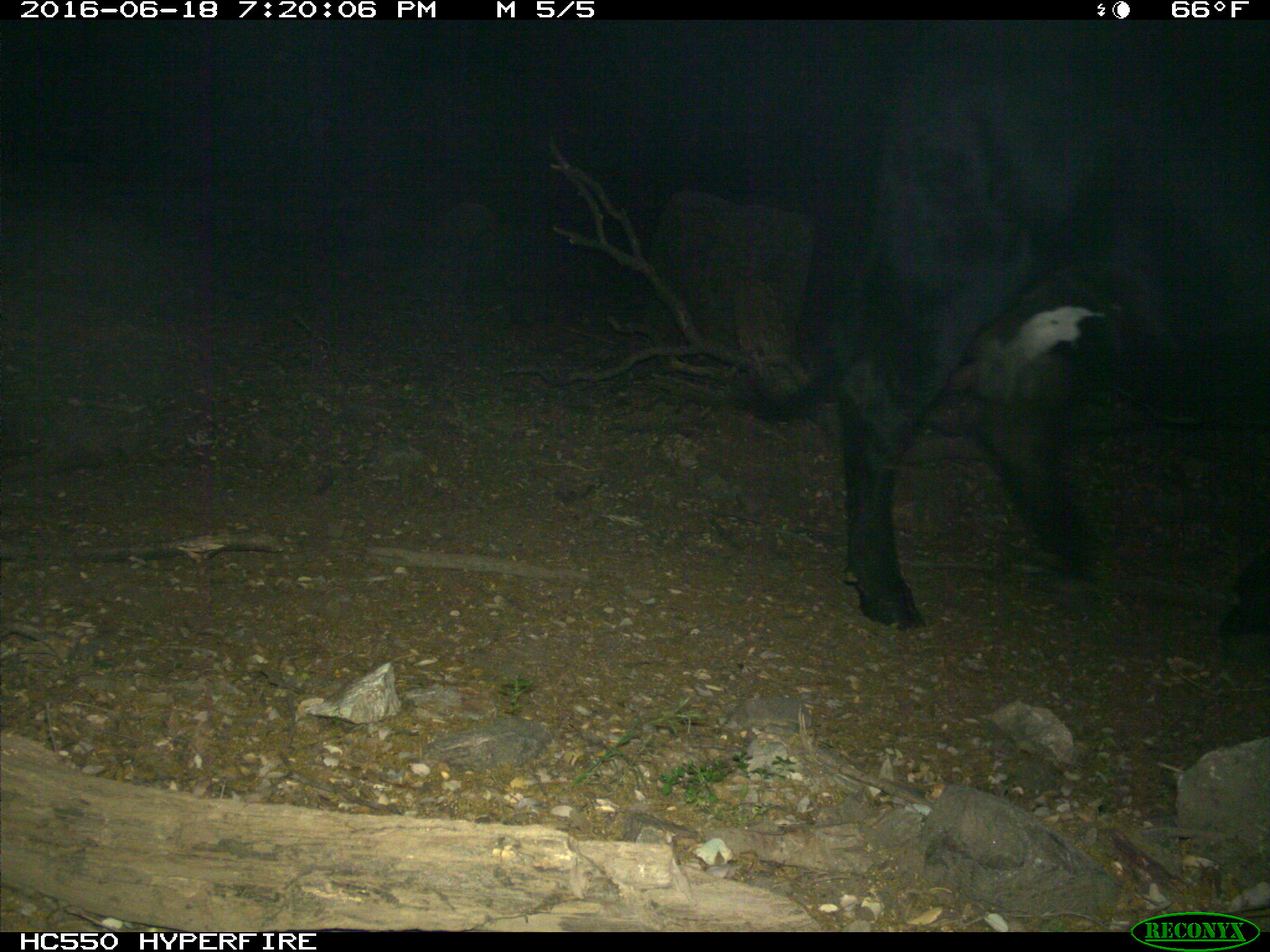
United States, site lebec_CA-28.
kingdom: Animalia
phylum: Chordata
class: Mammalia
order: Artiodactyla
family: Bovidae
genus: Bos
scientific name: Bos taurus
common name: domestic cow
Bos taurus (domestic cow).